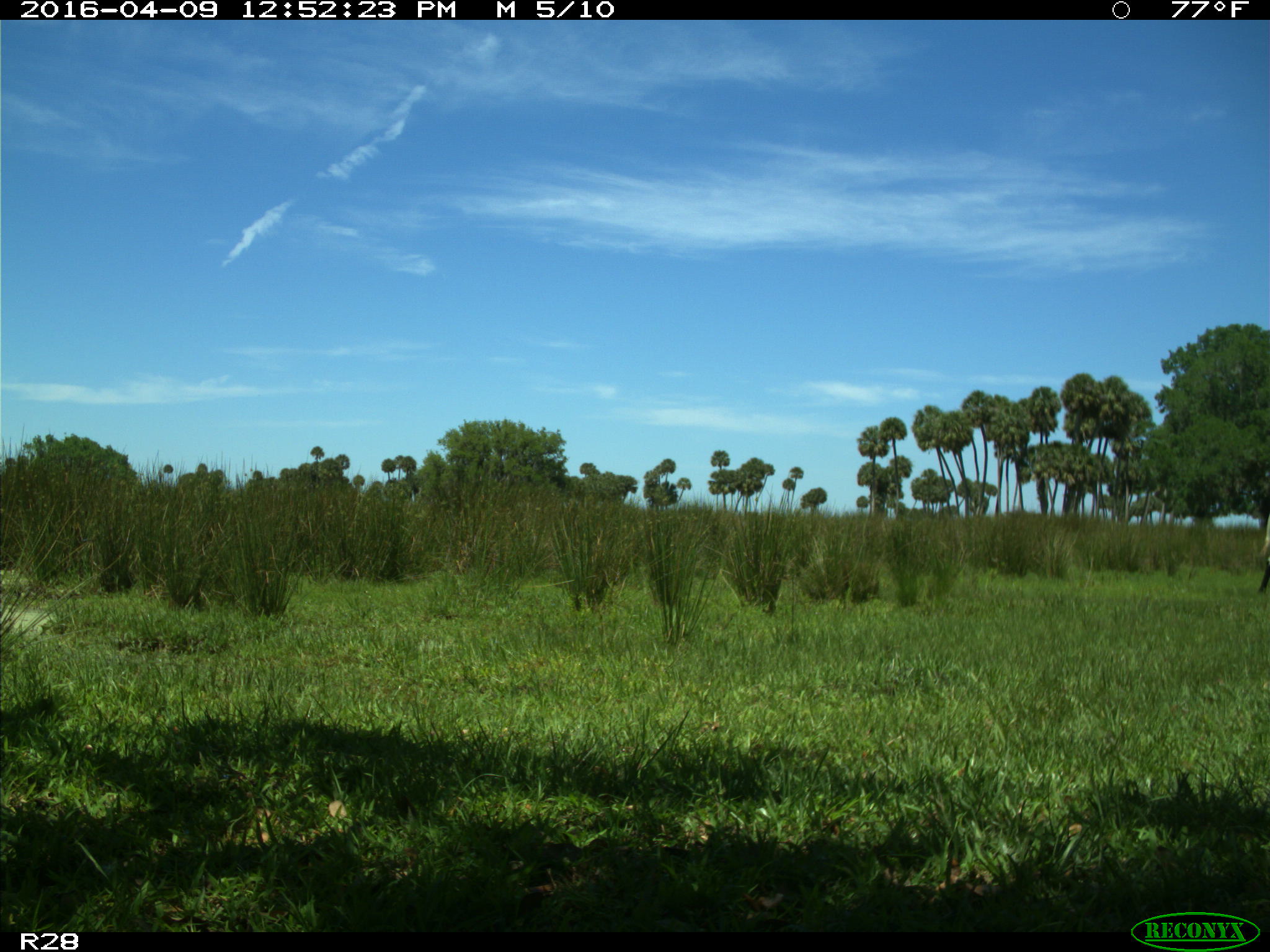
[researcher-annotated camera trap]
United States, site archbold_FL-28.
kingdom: Animalia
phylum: Chordata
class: Mammalia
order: Artiodactyla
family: Bovidae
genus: Bos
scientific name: Bos taurus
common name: domestic cow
Bos taurus (domestic cow).